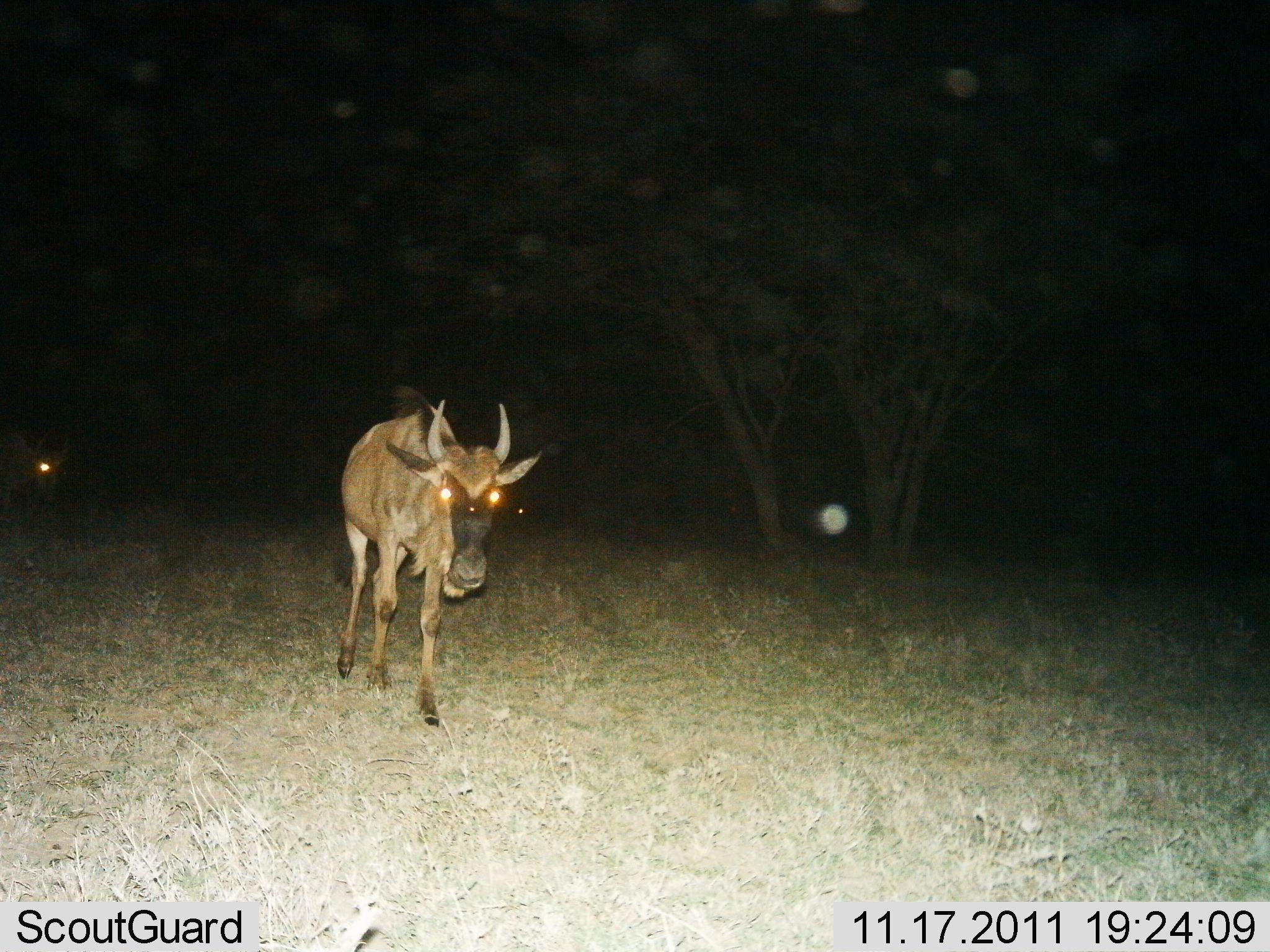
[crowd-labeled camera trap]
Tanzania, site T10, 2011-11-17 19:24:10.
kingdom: Animalia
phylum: Chordata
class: Mammalia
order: Artiodactyla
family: Bovidae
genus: Connochaetes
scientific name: Connochaetes taurinus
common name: blue wildebeest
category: wildebeest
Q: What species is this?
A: Wildebeest (blue wildebeest) (Connochaetes taurinus).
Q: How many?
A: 1.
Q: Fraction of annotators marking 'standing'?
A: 8%.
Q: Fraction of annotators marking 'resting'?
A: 0%.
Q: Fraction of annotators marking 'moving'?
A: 92%.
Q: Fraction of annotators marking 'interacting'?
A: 0%.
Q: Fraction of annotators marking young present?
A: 8%.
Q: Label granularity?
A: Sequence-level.